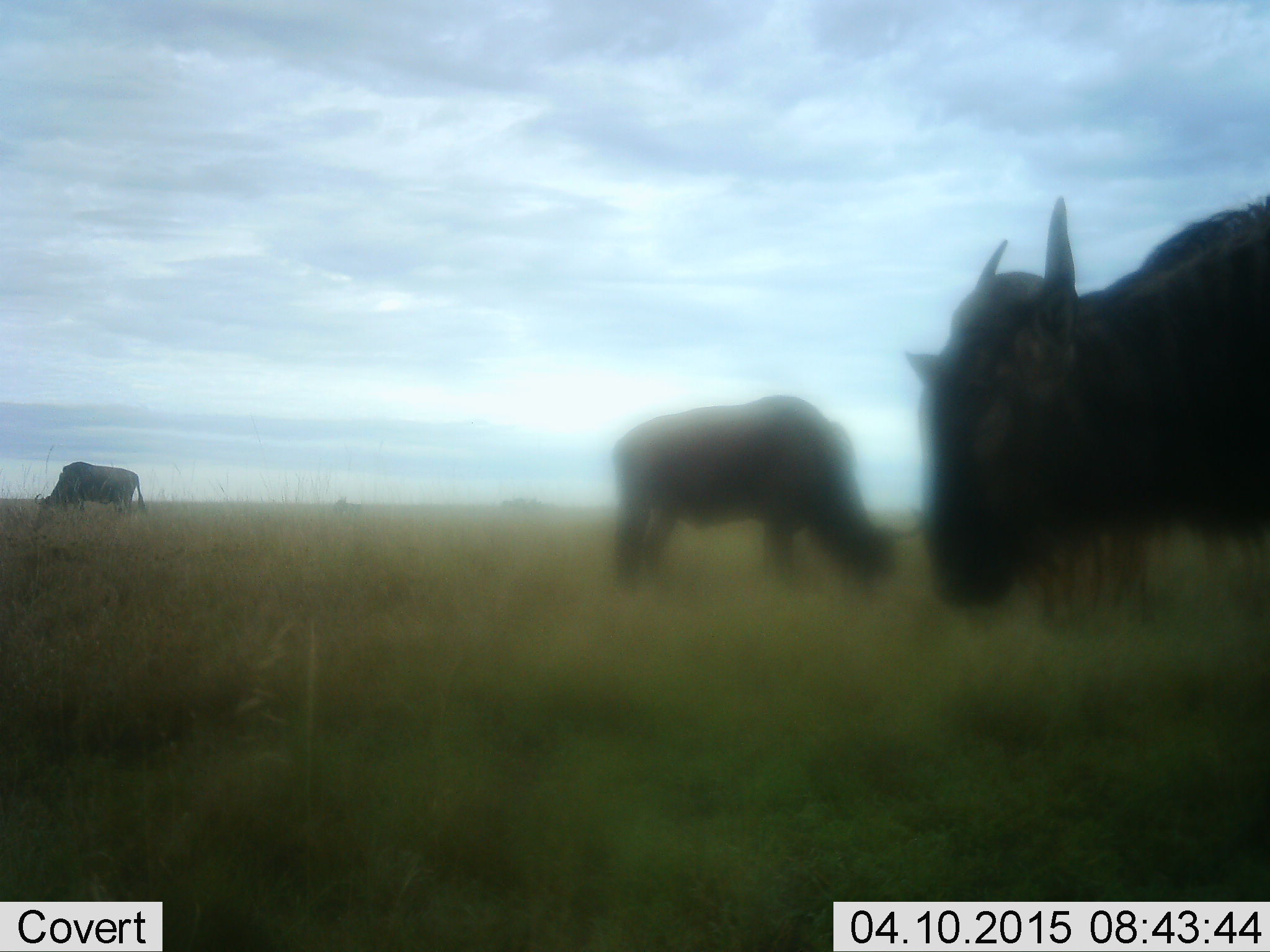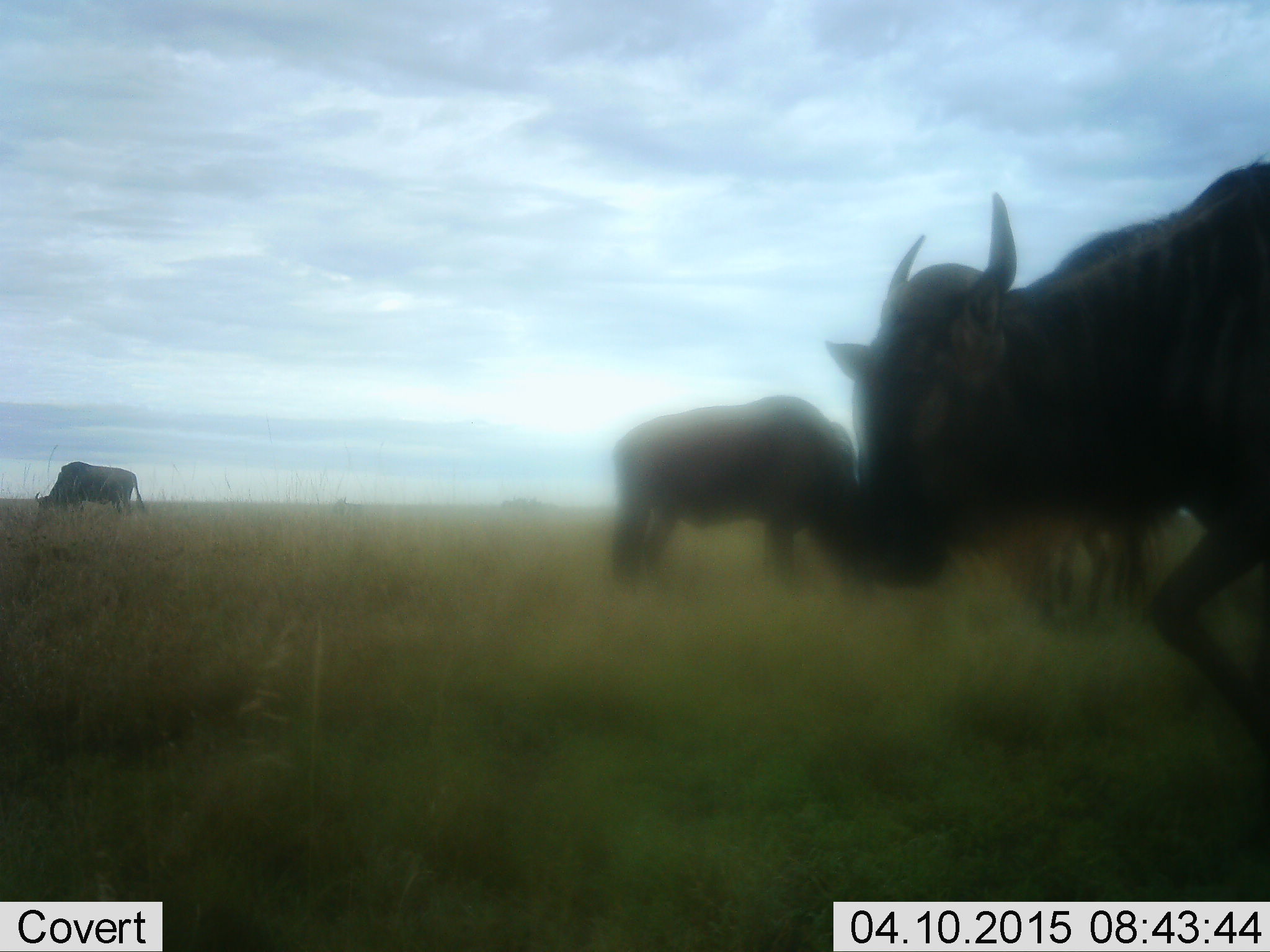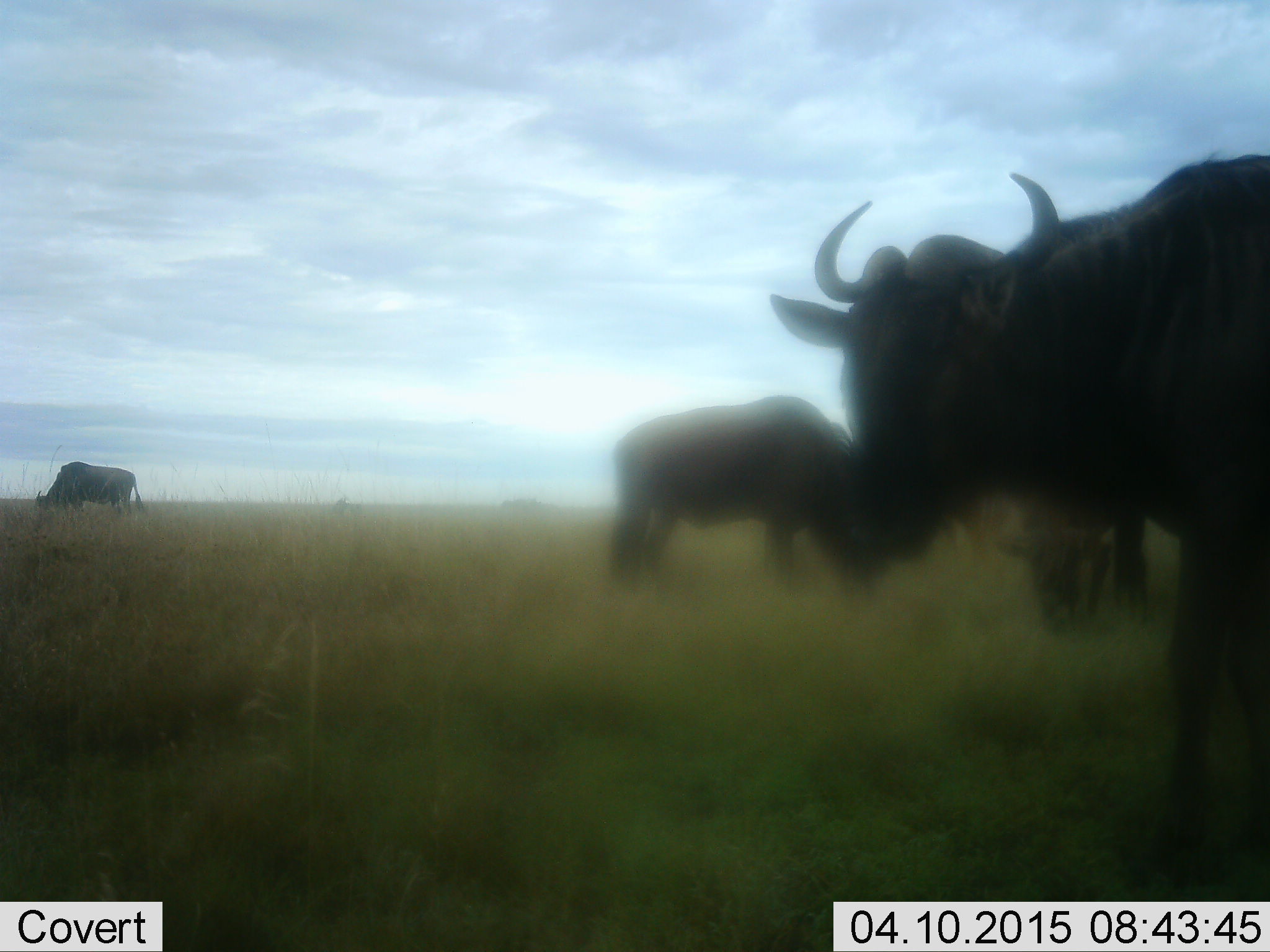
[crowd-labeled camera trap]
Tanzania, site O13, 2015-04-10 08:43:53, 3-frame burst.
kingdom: Animalia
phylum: Chordata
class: Mammalia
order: Artiodactyla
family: Bovidae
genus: Connochaetes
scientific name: Connochaetes taurinus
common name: blue wildebeest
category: wildebeest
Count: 4.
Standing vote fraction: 40%.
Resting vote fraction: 0%.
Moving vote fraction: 60%.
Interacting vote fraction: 0%.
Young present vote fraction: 0%.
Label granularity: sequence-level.